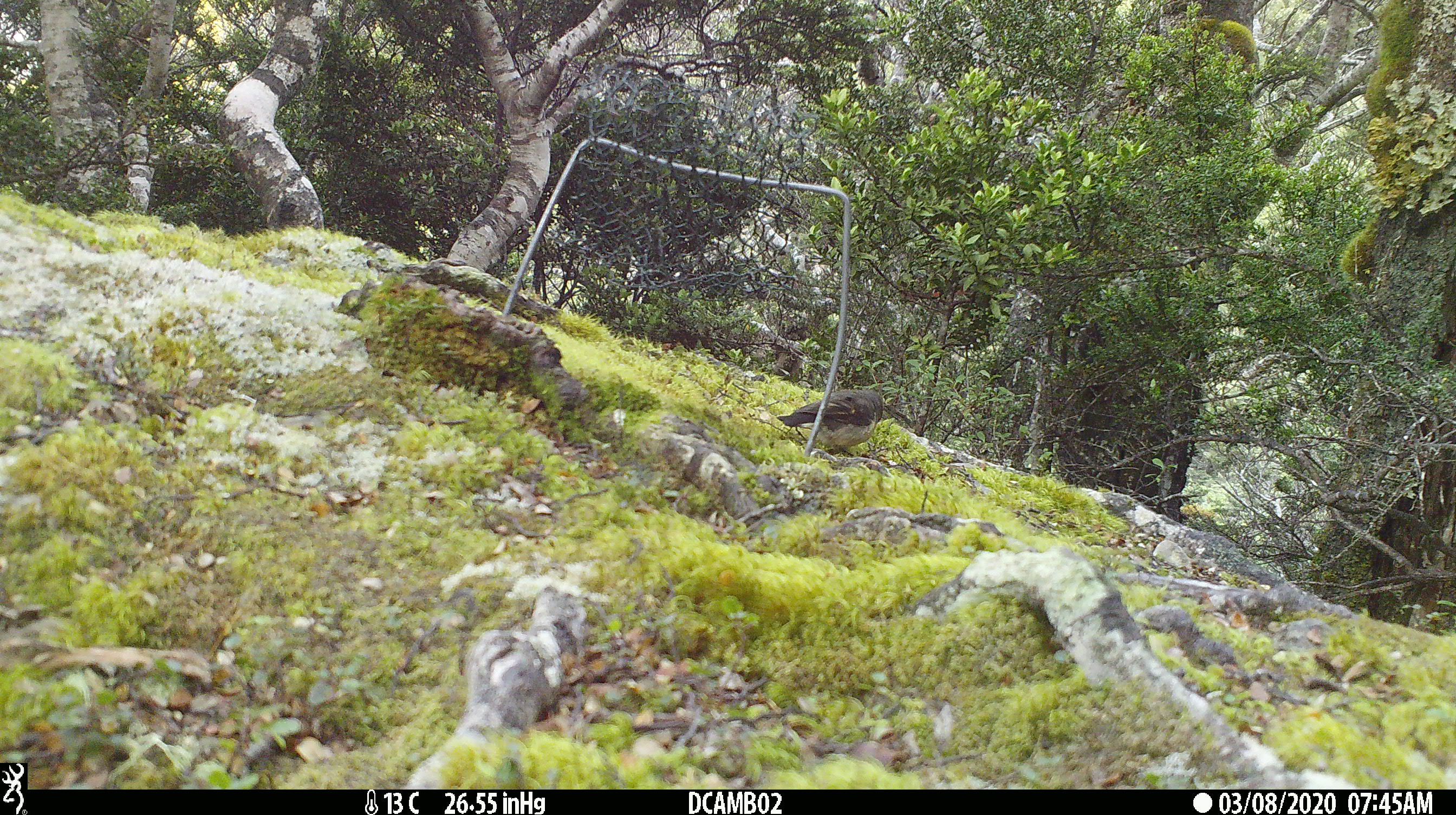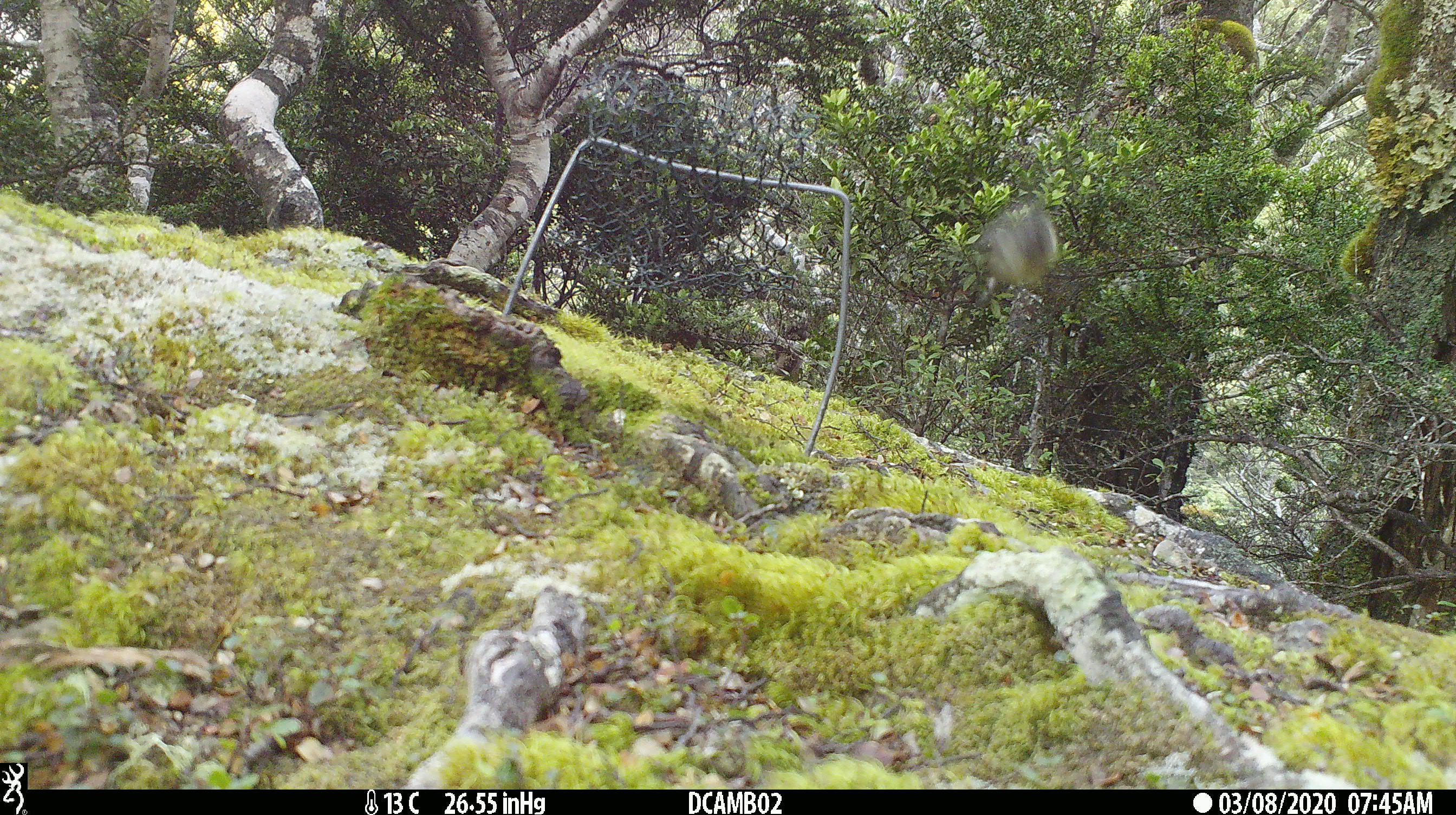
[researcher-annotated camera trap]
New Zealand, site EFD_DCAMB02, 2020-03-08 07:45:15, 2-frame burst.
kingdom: Animalia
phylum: Chordata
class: Aves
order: Passeriformes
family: Petroicidae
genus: Petroica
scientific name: Petroica macrocephala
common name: tomtit